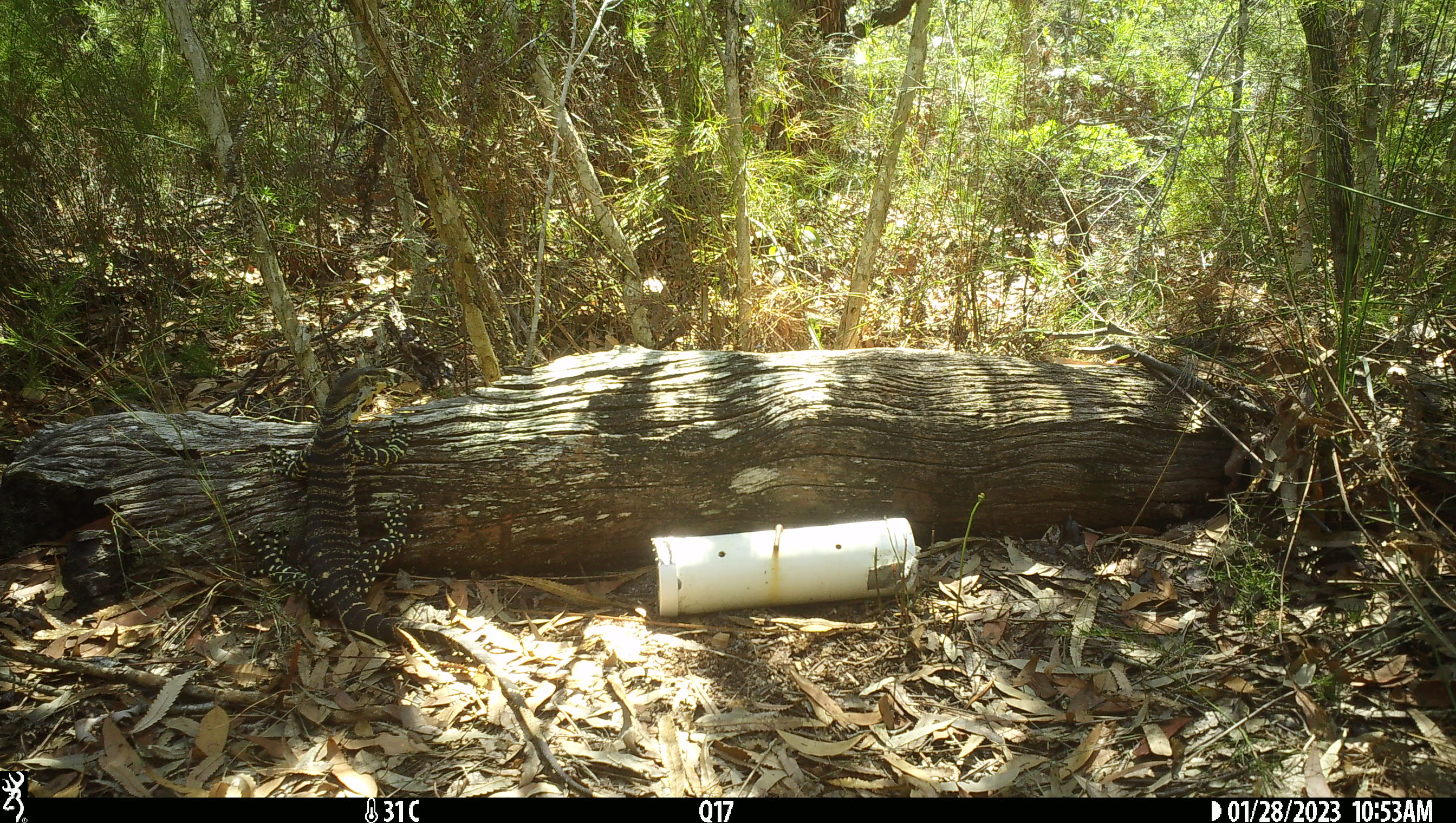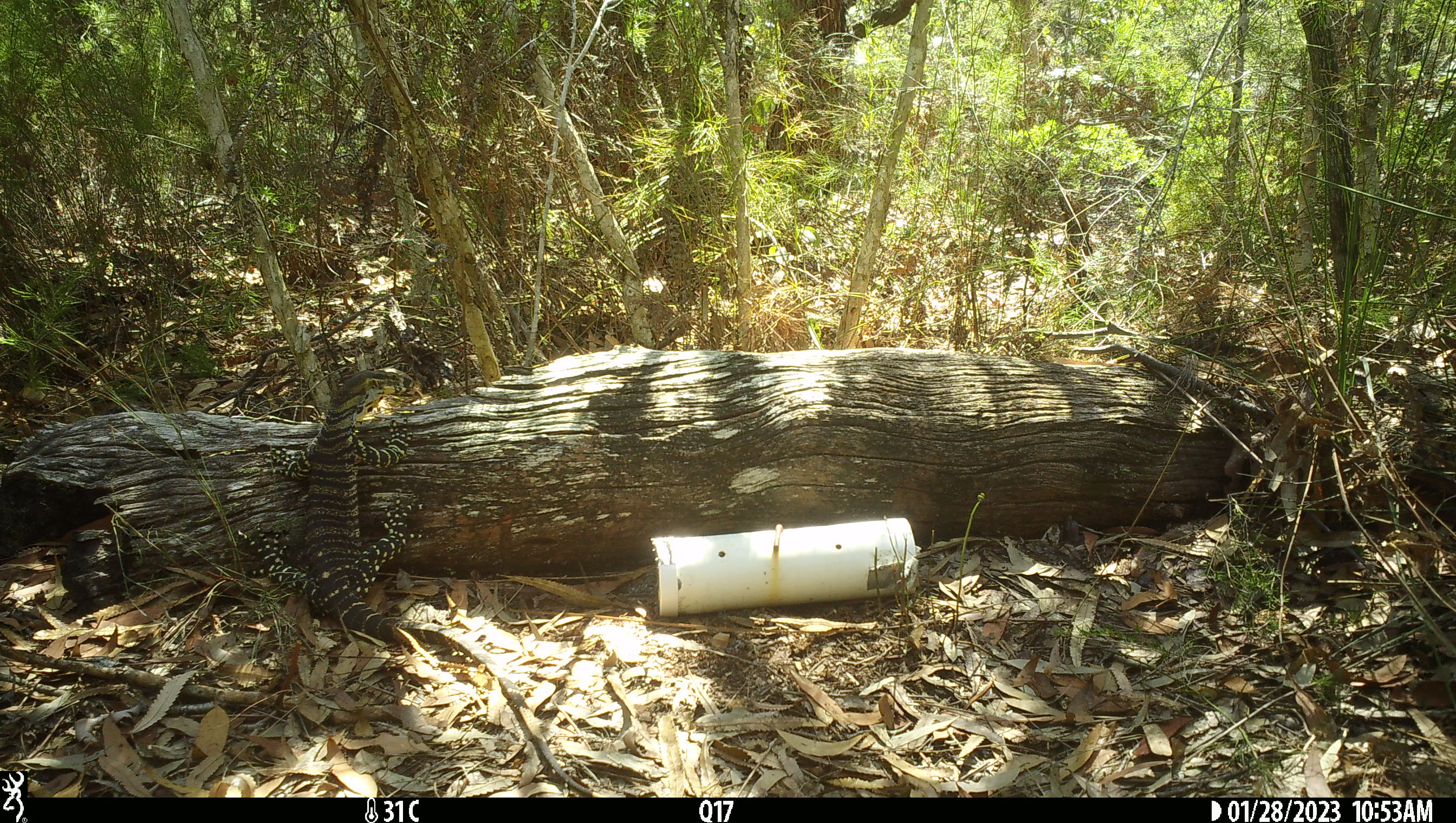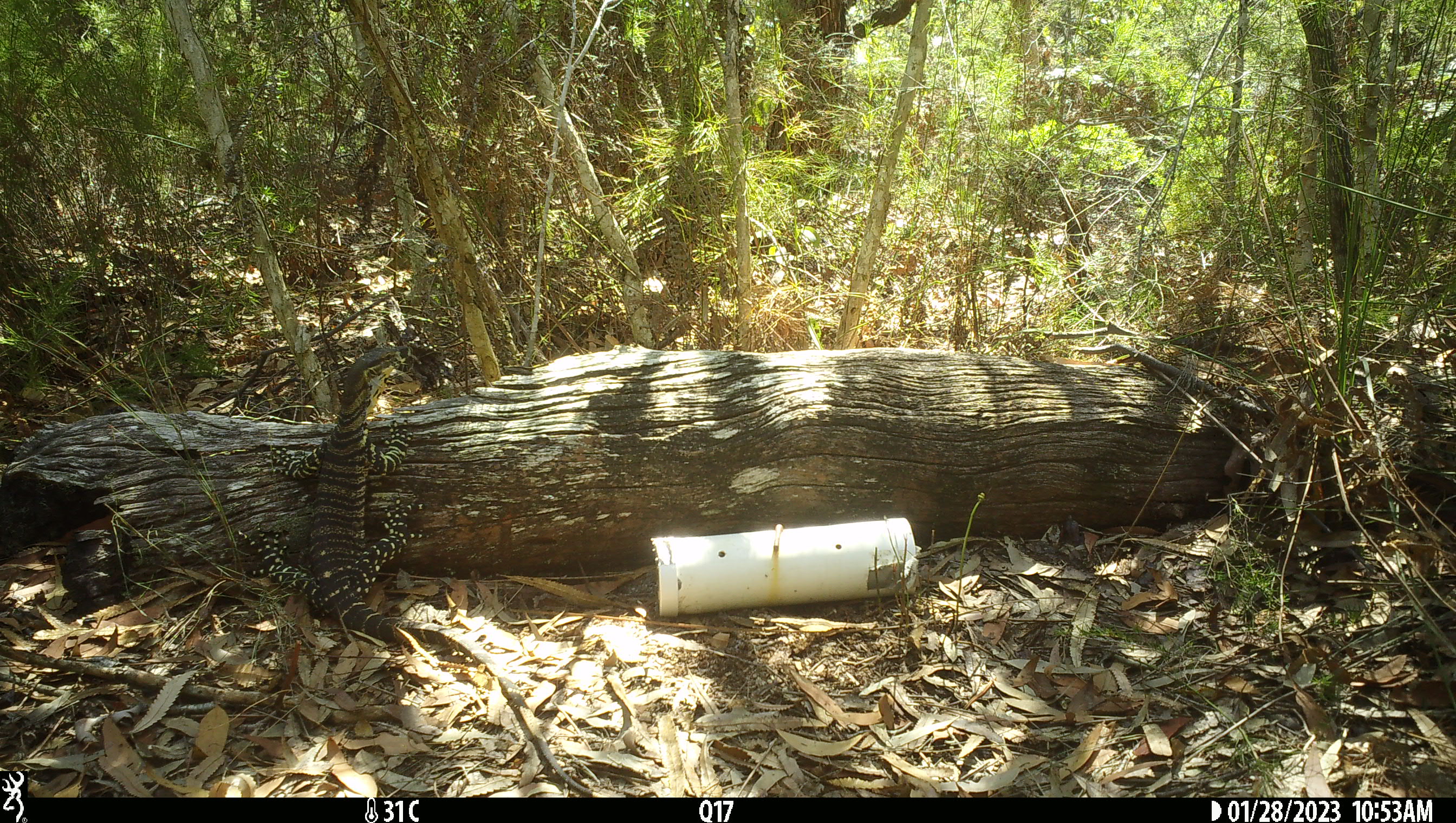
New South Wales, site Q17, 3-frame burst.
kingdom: Animalia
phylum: Chordata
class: Reptilia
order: Squamata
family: Varanidae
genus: Varanus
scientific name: Varanus varius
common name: lace monitor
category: goanna